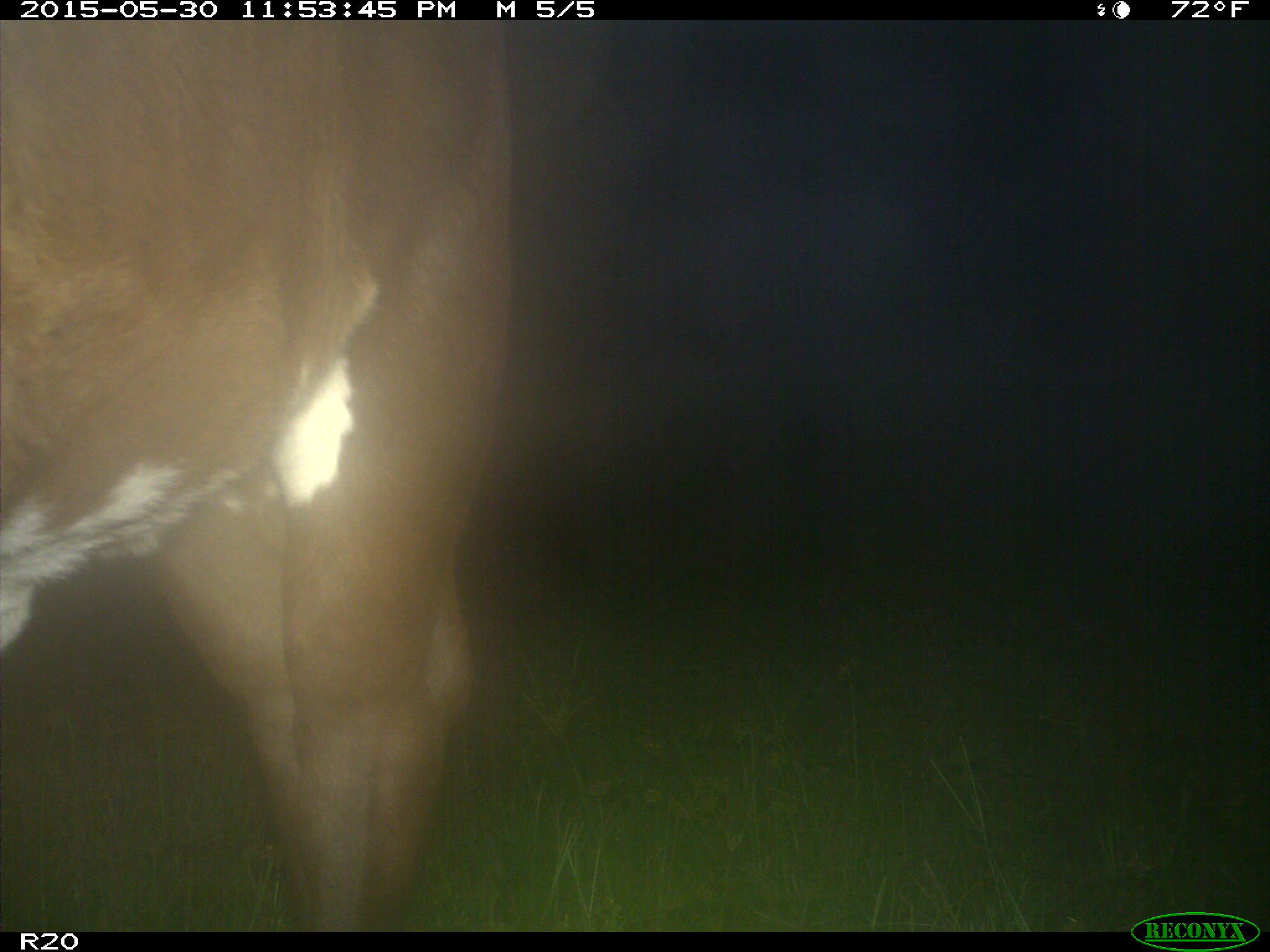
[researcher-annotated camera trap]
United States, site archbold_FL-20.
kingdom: Animalia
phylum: Chordata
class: Mammalia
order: Artiodactyla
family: Bovidae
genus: Bos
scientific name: Bos taurus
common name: domestic cow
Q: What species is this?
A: Bos taurus (domestic cow).